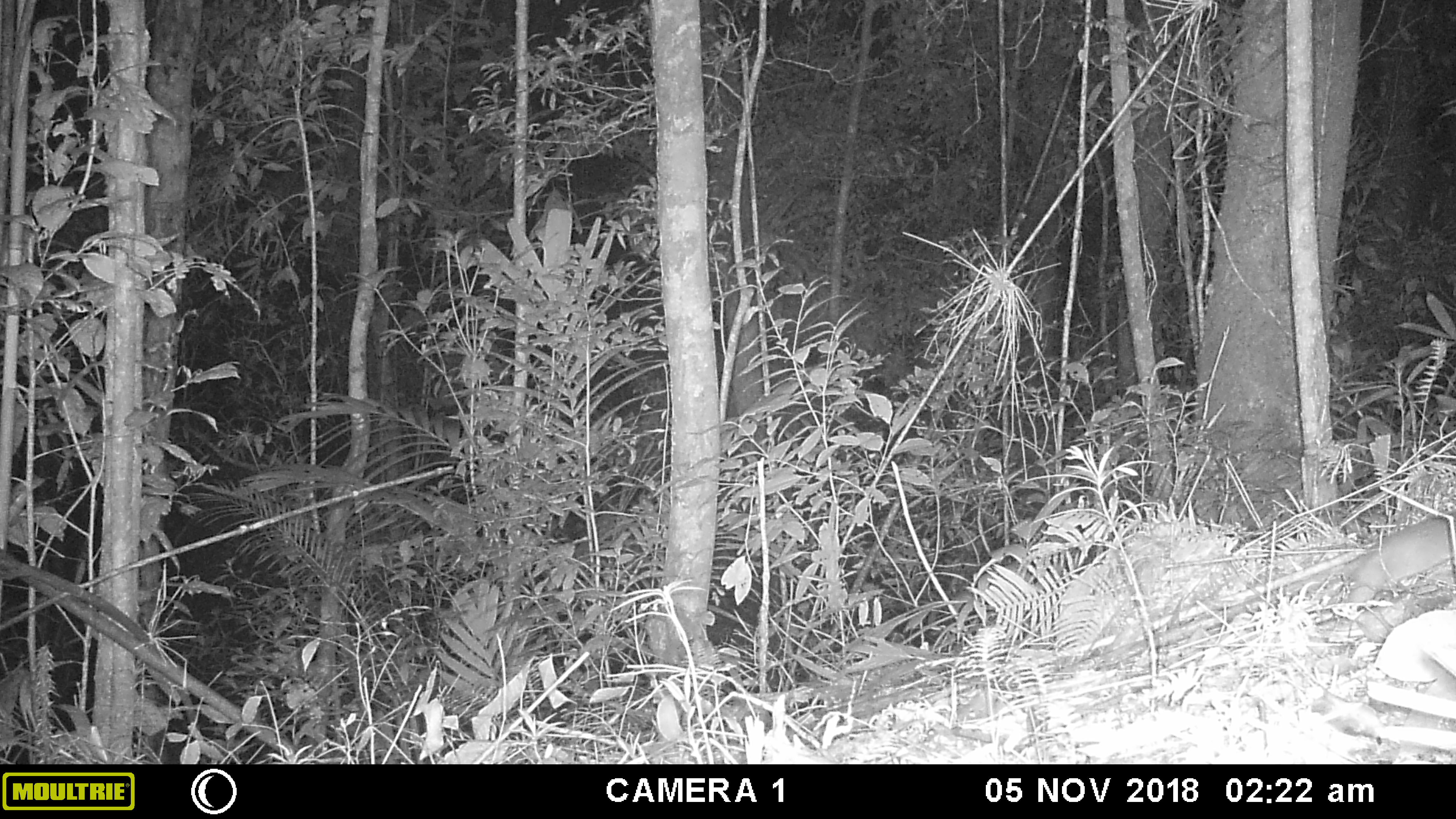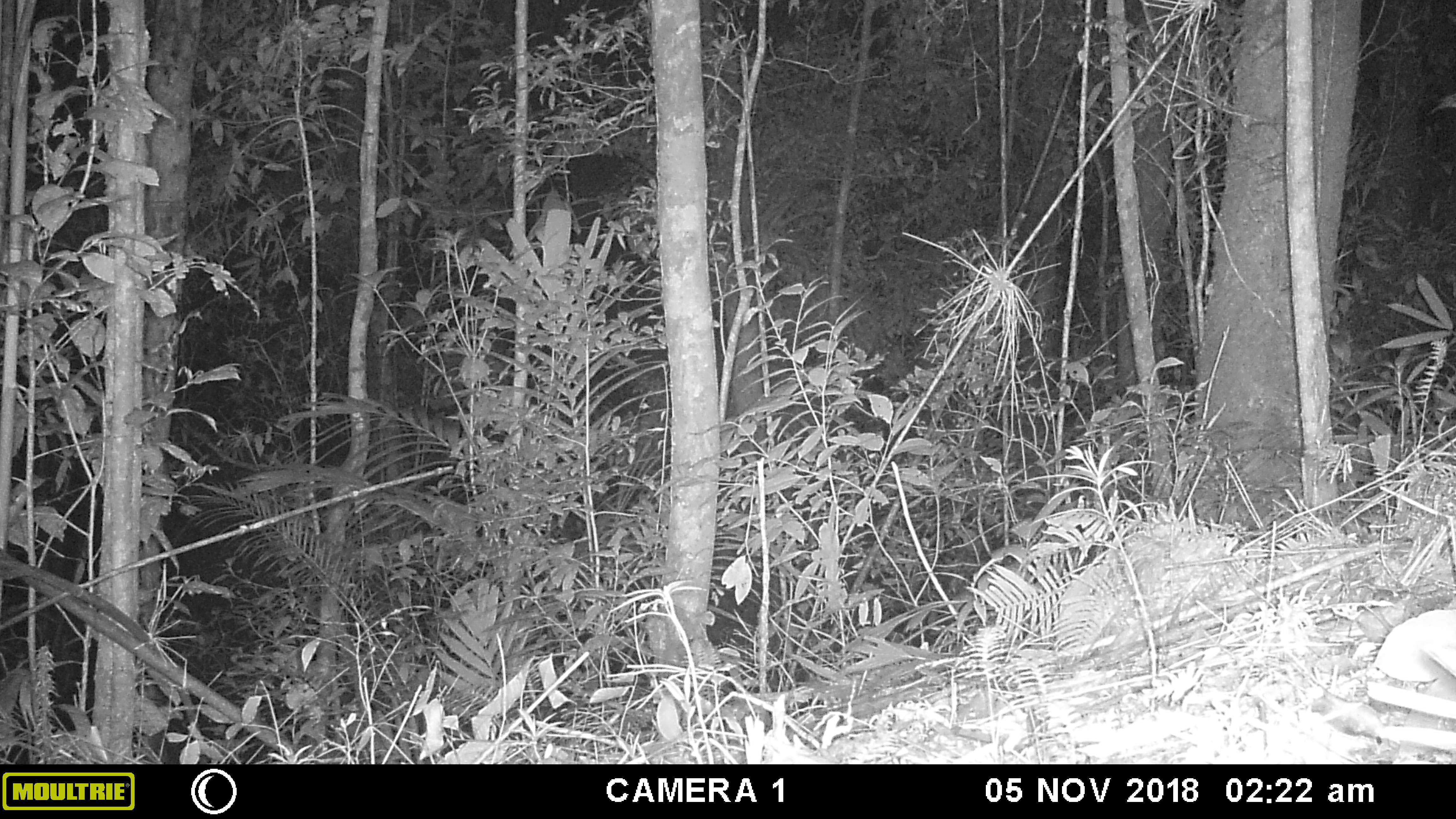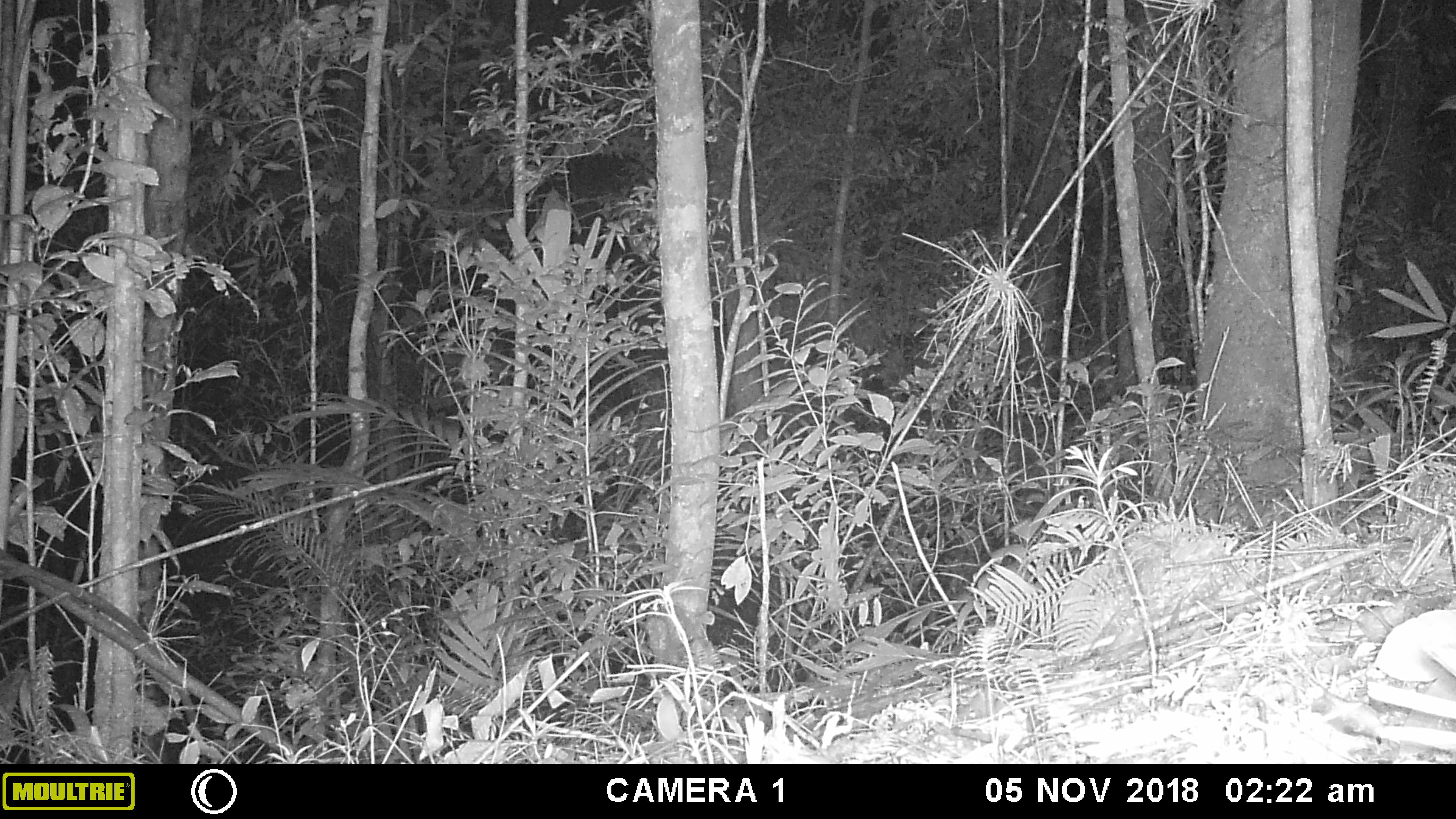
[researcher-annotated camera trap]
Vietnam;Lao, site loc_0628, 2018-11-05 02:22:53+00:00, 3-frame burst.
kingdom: Animalia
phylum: Chordata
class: Mammalia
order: Rodentia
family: Muridae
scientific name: Muridae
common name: old-world mice and rats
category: unidentified murid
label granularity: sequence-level